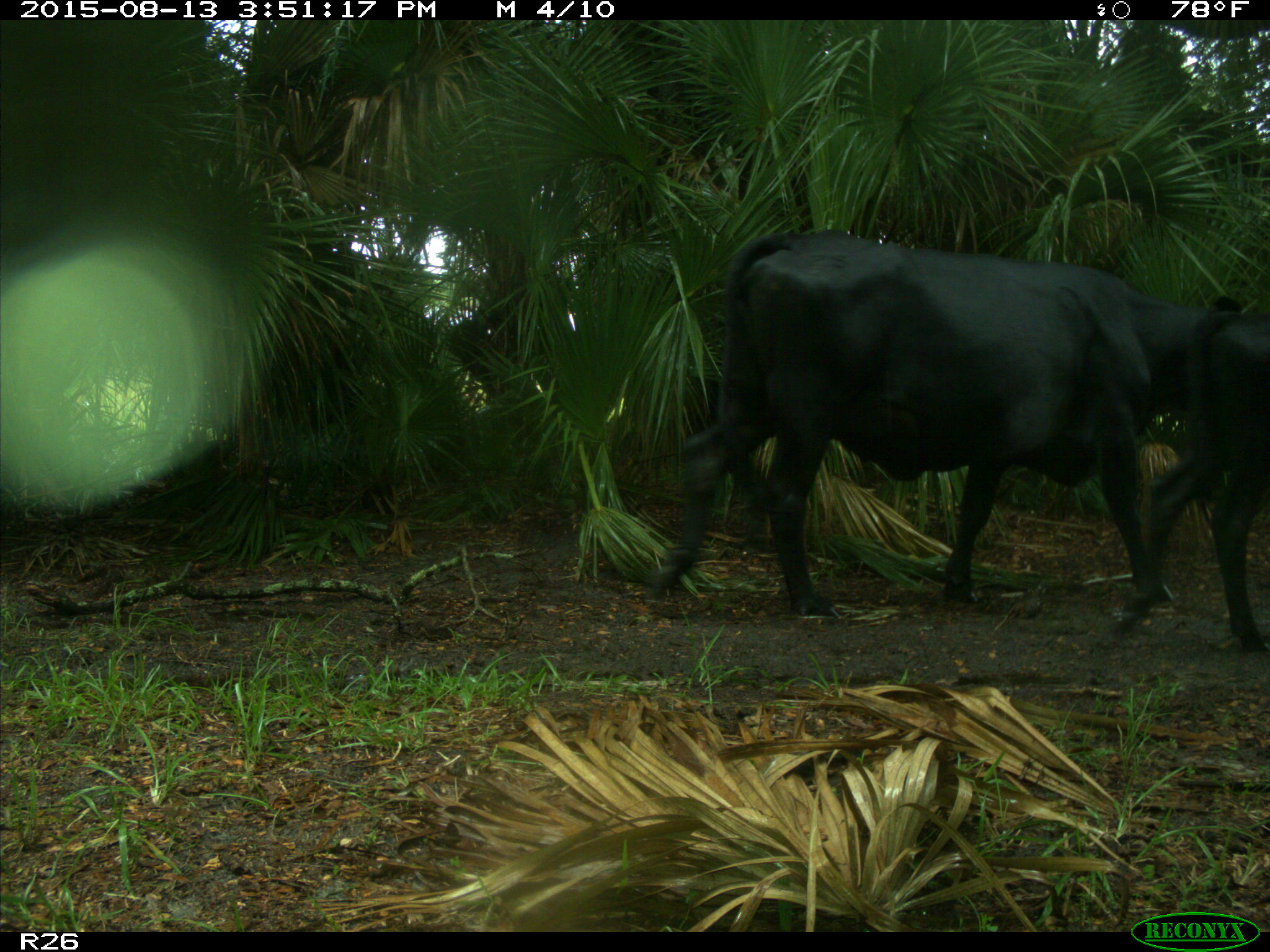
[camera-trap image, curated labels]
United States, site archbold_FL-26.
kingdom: Animalia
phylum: Chordata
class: Mammalia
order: Artiodactyla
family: Bovidae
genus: Bos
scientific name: Bos taurus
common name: domestic cow